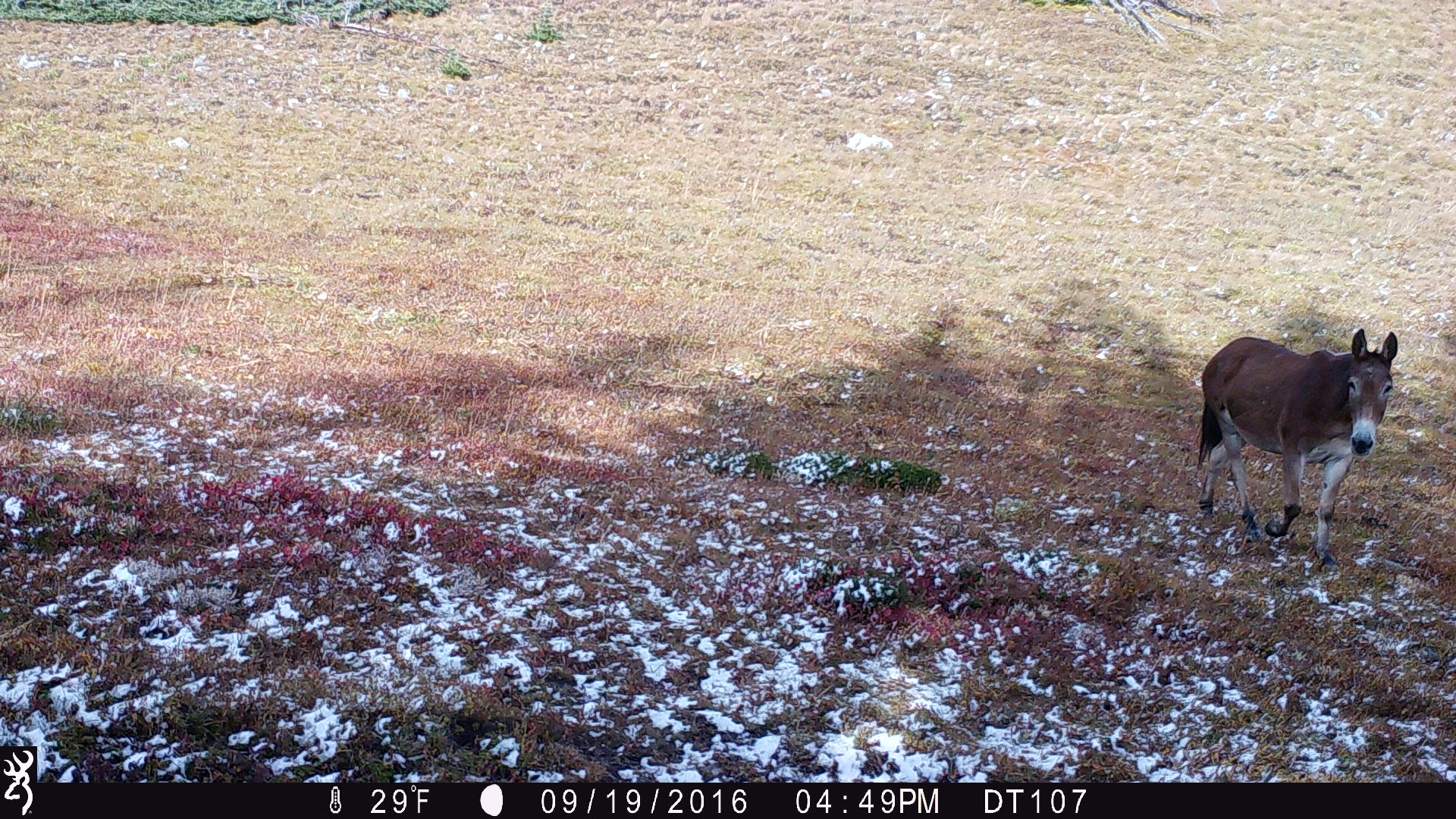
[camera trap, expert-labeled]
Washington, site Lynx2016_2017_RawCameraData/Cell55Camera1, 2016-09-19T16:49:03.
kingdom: Animalia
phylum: Chordata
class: Mammalia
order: Perissodactyla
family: Equidae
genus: Equus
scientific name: Equus caballus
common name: domestic horse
Domestic horse (Equus caballus). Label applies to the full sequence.